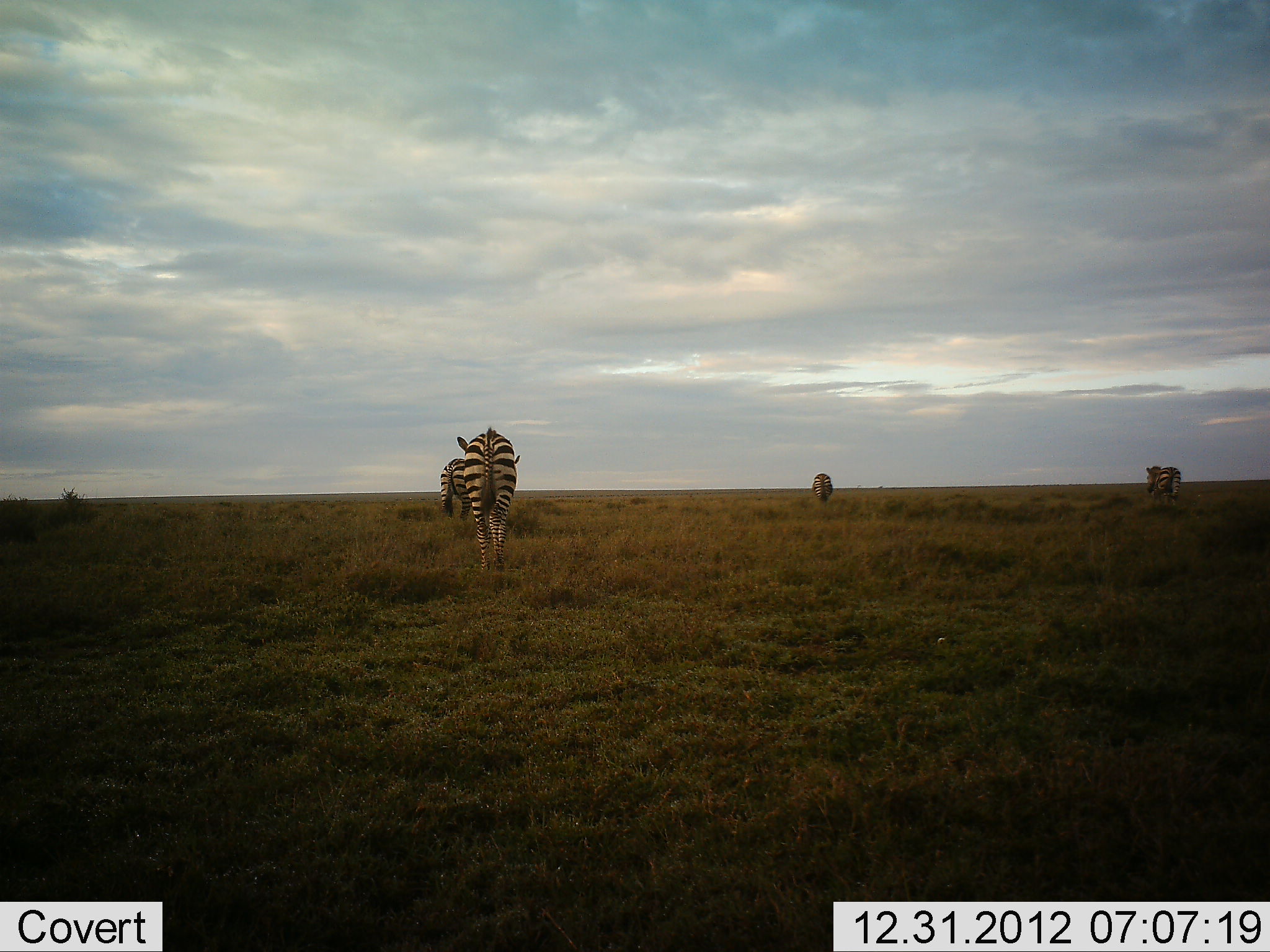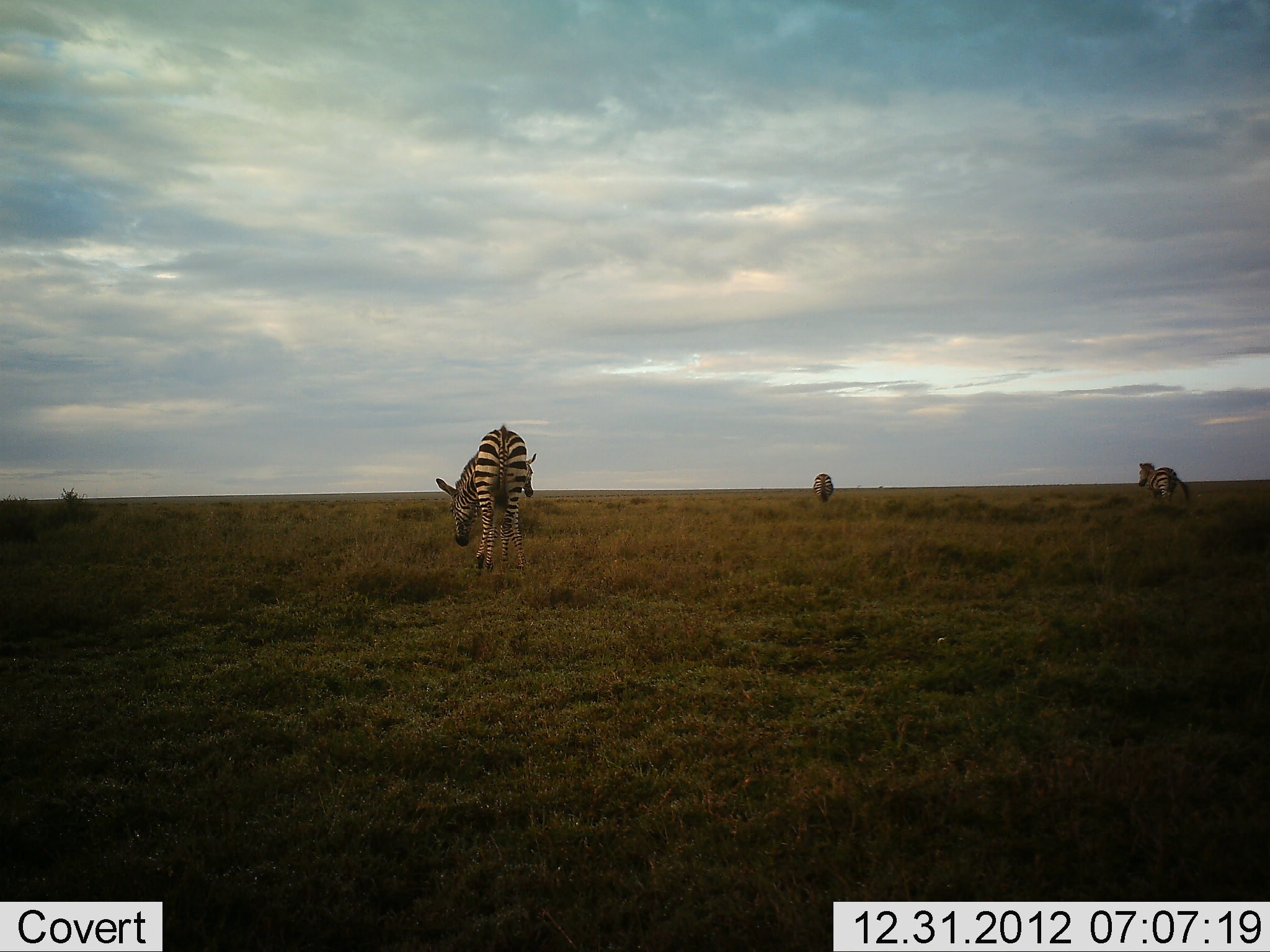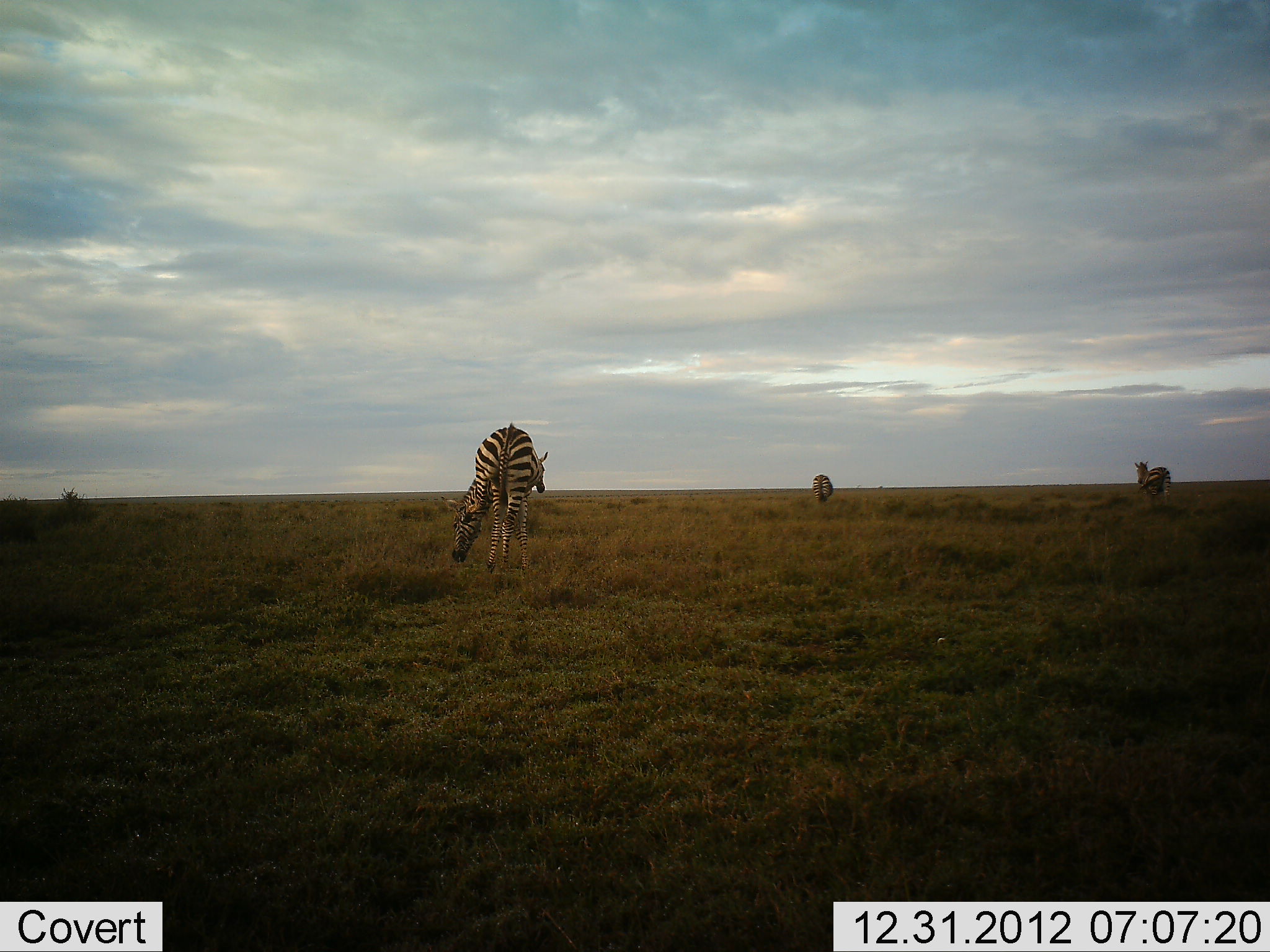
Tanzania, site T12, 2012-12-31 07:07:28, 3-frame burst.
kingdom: Animalia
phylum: Chordata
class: Mammalia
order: Perissodactyla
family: Equidae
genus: Equus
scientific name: Equus quagga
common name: plains zebra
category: zebra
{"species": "zebra (plains zebra) (Equus quagga)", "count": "4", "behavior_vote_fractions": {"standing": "30%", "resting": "0%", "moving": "70%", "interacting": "0%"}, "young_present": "0%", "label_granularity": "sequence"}